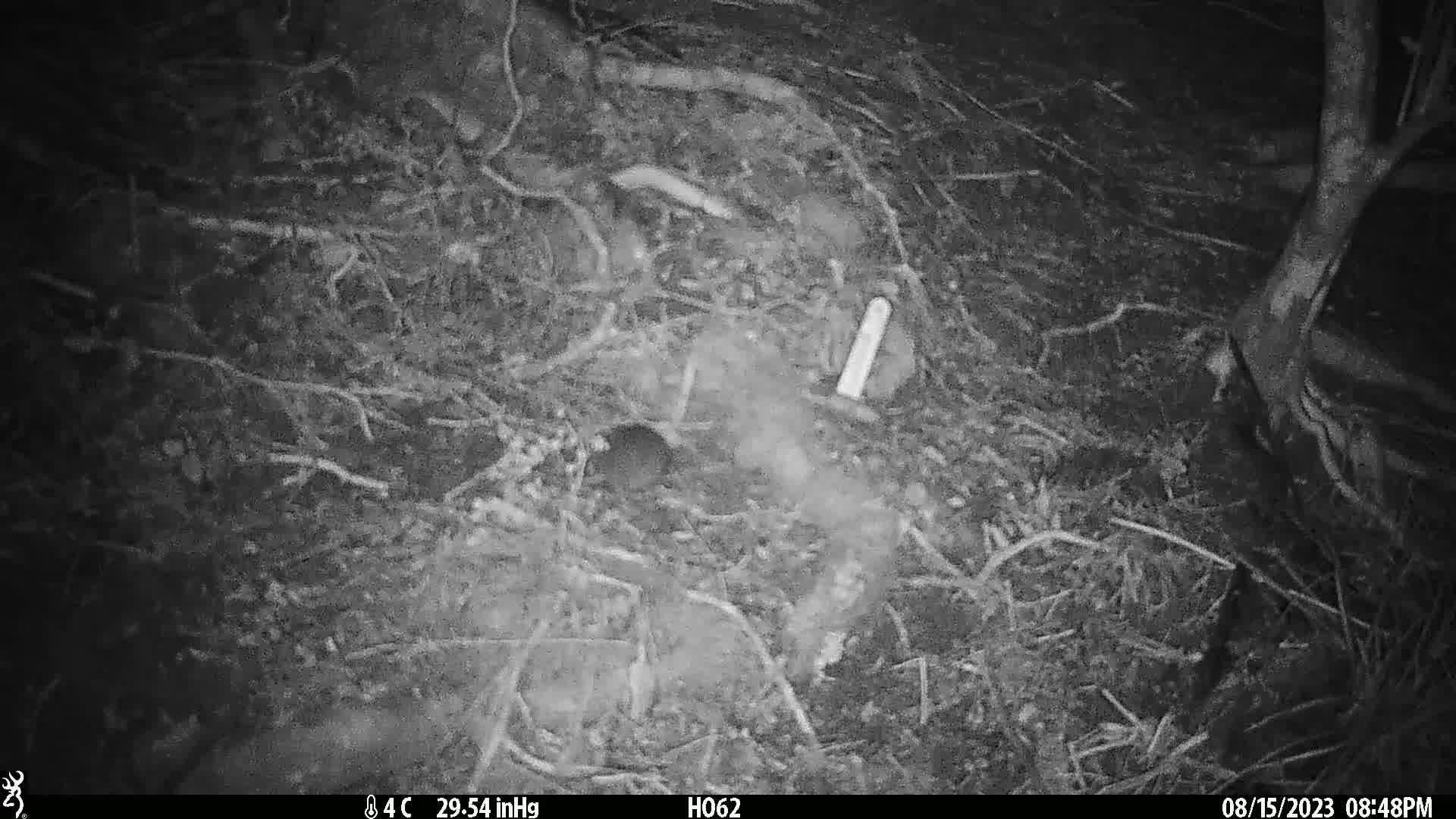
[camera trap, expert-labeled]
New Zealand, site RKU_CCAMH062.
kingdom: Animalia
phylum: Chordata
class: Mammalia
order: Rodentia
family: Muridae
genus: Rattus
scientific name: Rattus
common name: rat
Rat (Rattus).